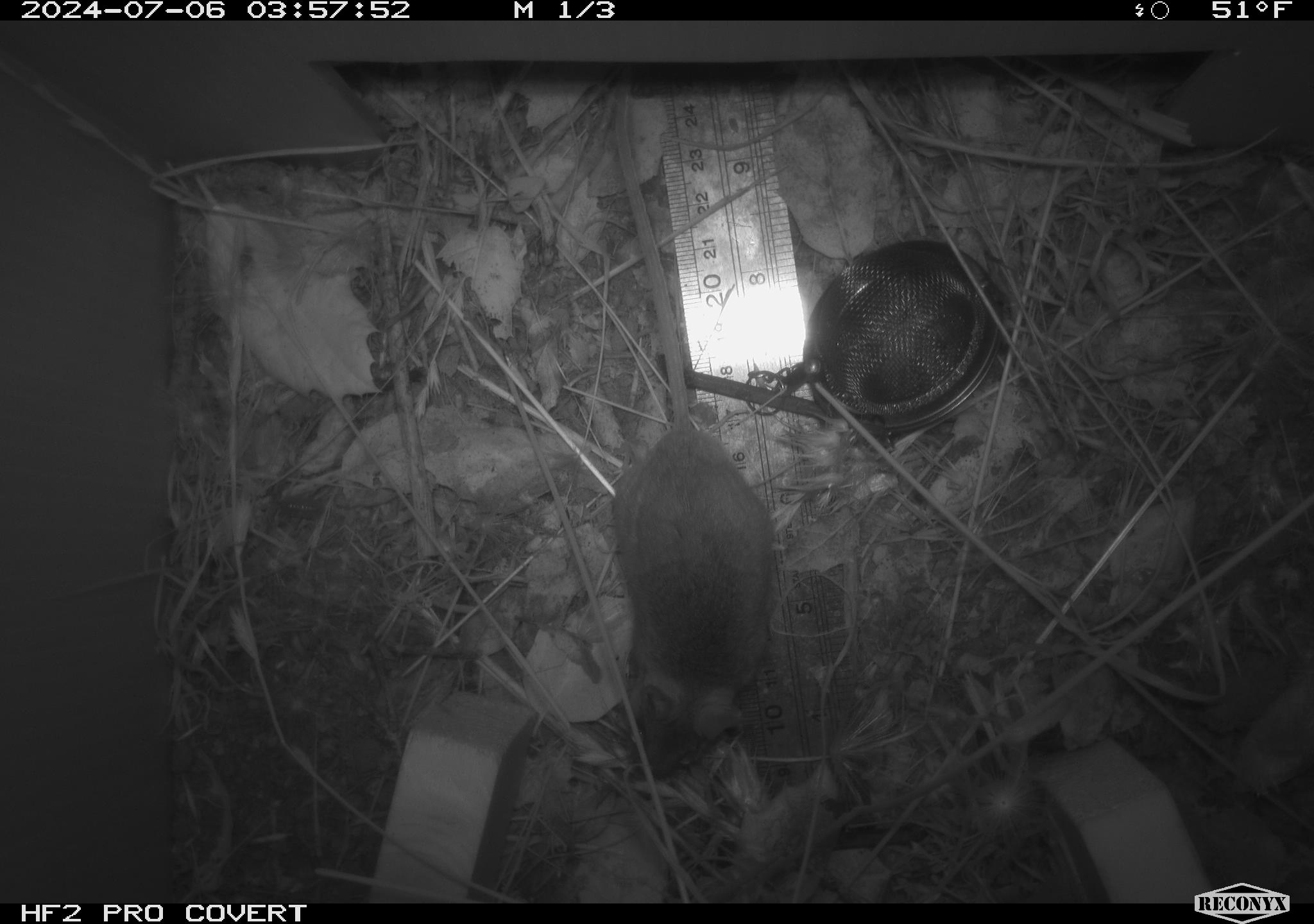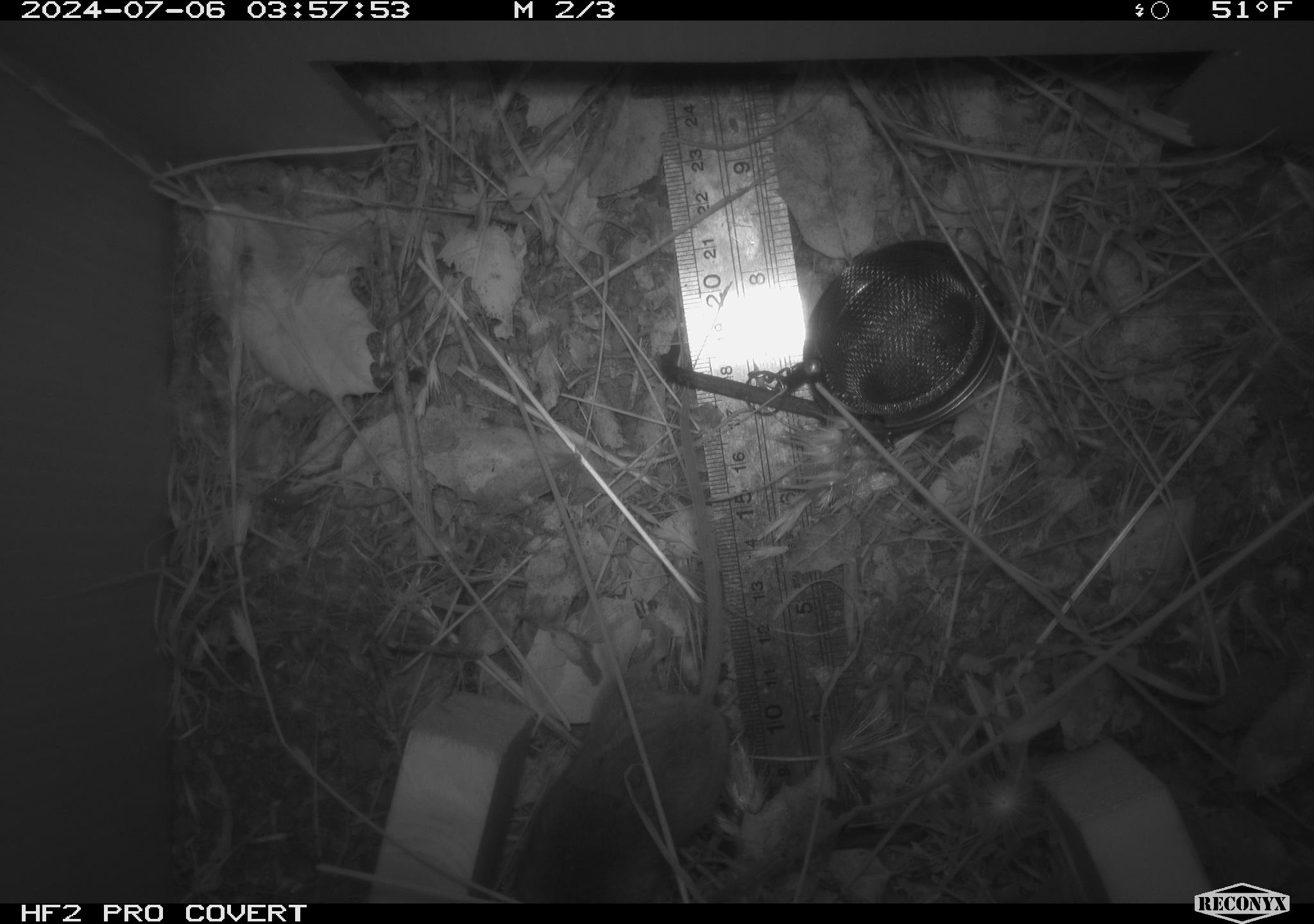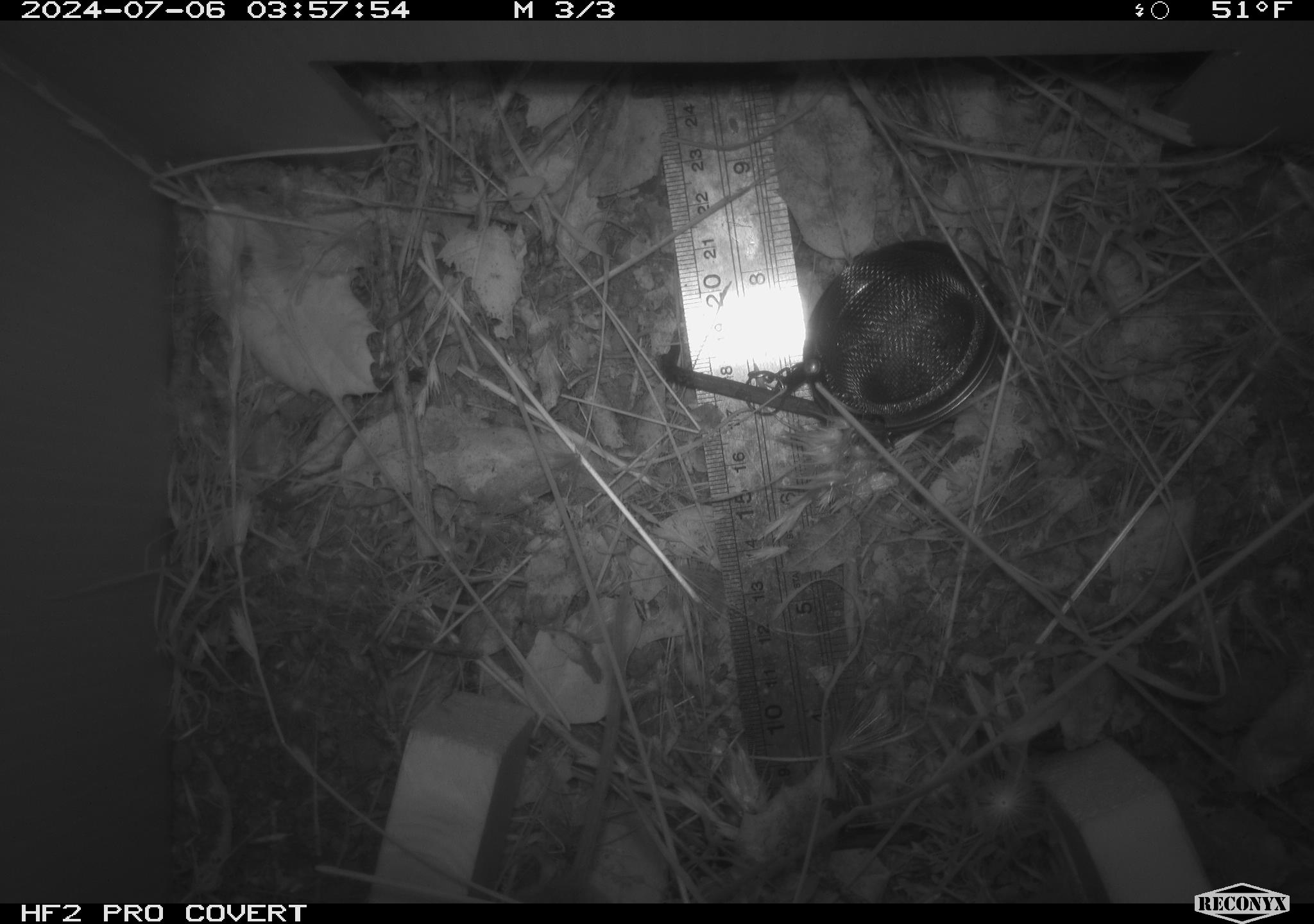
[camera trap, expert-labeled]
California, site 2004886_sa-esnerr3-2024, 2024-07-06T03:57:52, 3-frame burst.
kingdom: Animalia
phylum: Chordata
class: Mammalia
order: Rodentia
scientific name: Rodentia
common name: rodent